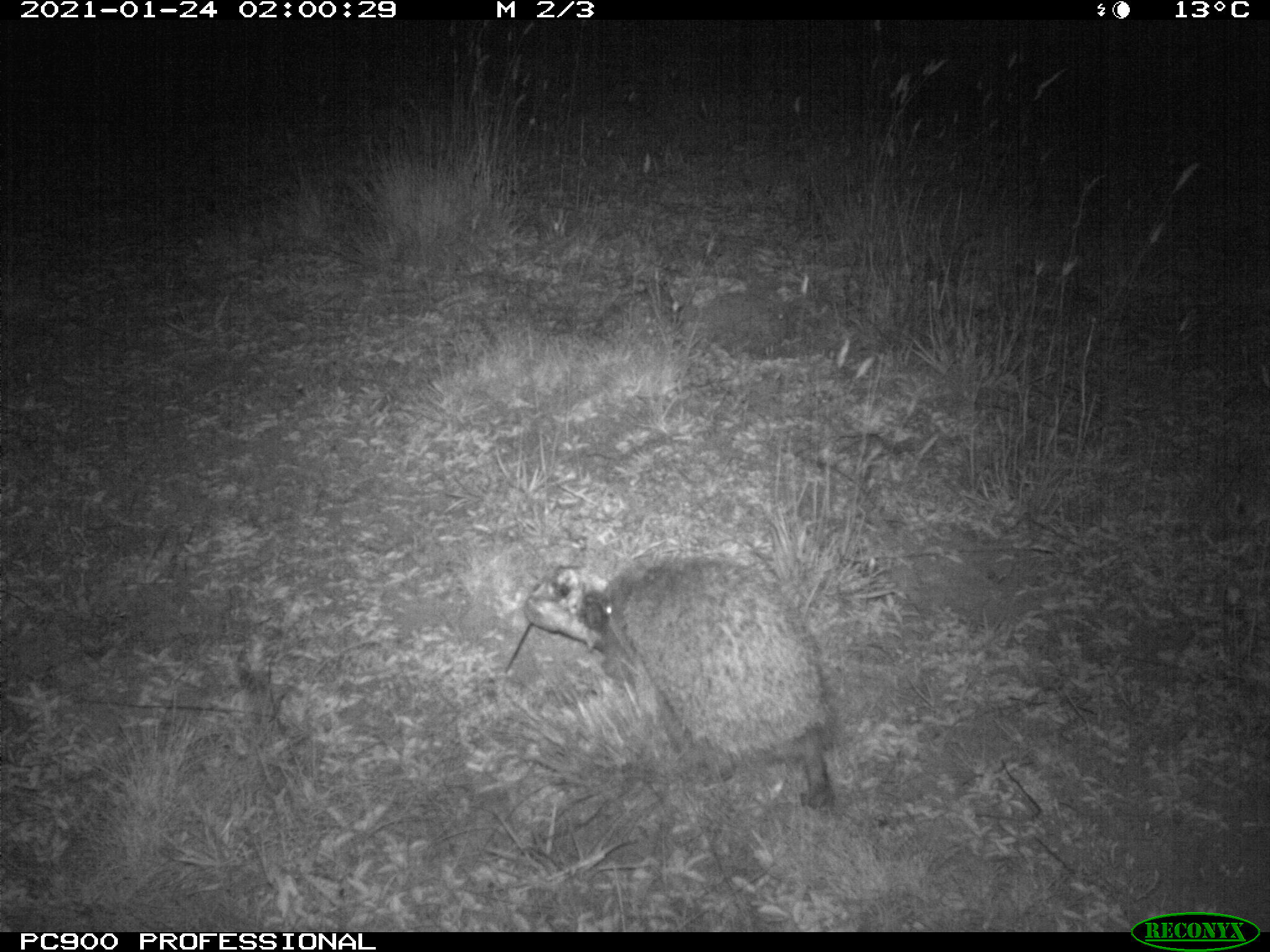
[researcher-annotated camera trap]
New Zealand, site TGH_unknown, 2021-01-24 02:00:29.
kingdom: Animalia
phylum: Chordata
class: Mammalia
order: Eulipotyphla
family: Erinaceidae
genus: Erinaceus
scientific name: Erinaceus europaeus europaeus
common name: european hedgehog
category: hedgehog